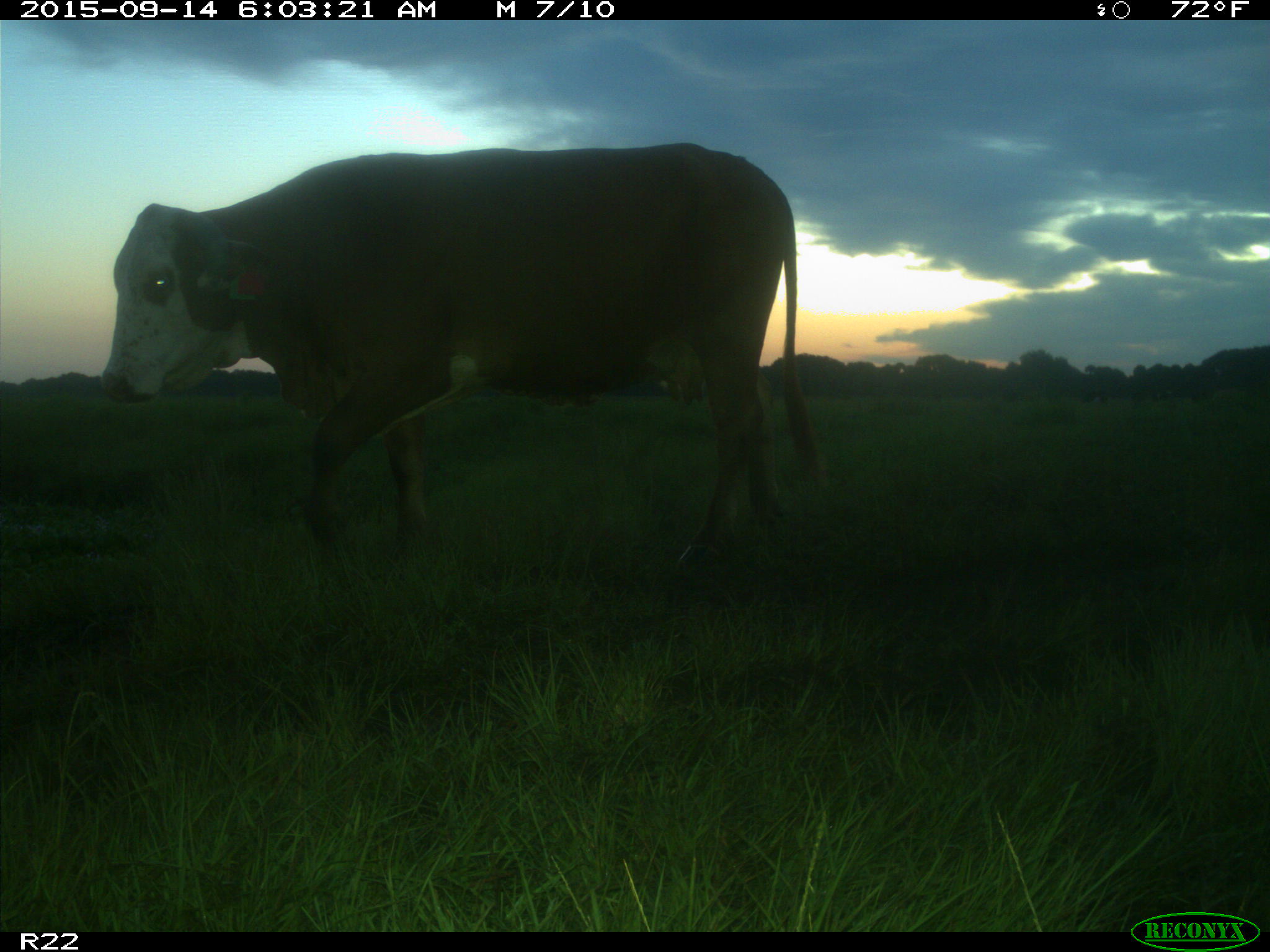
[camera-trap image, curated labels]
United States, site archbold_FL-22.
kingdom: Animalia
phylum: Chordata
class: Mammalia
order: Artiodactyla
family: Bovidae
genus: Bos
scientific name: Bos taurus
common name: domestic cow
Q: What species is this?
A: Bos taurus (domestic cow).